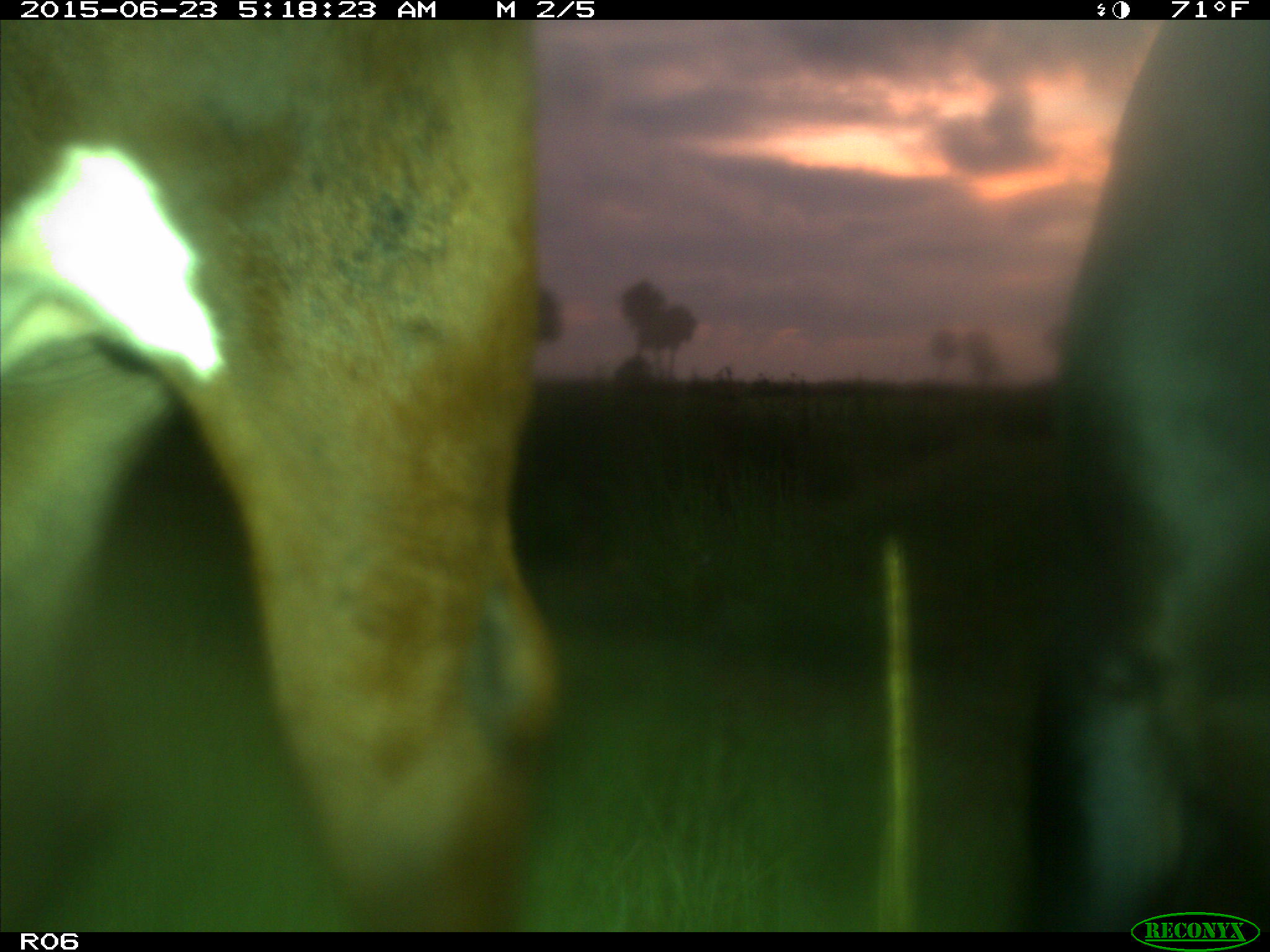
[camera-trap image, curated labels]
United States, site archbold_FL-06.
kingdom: Animalia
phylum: Chordata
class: Mammalia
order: Artiodactyla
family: Bovidae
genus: Bos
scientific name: Bos taurus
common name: domestic cow